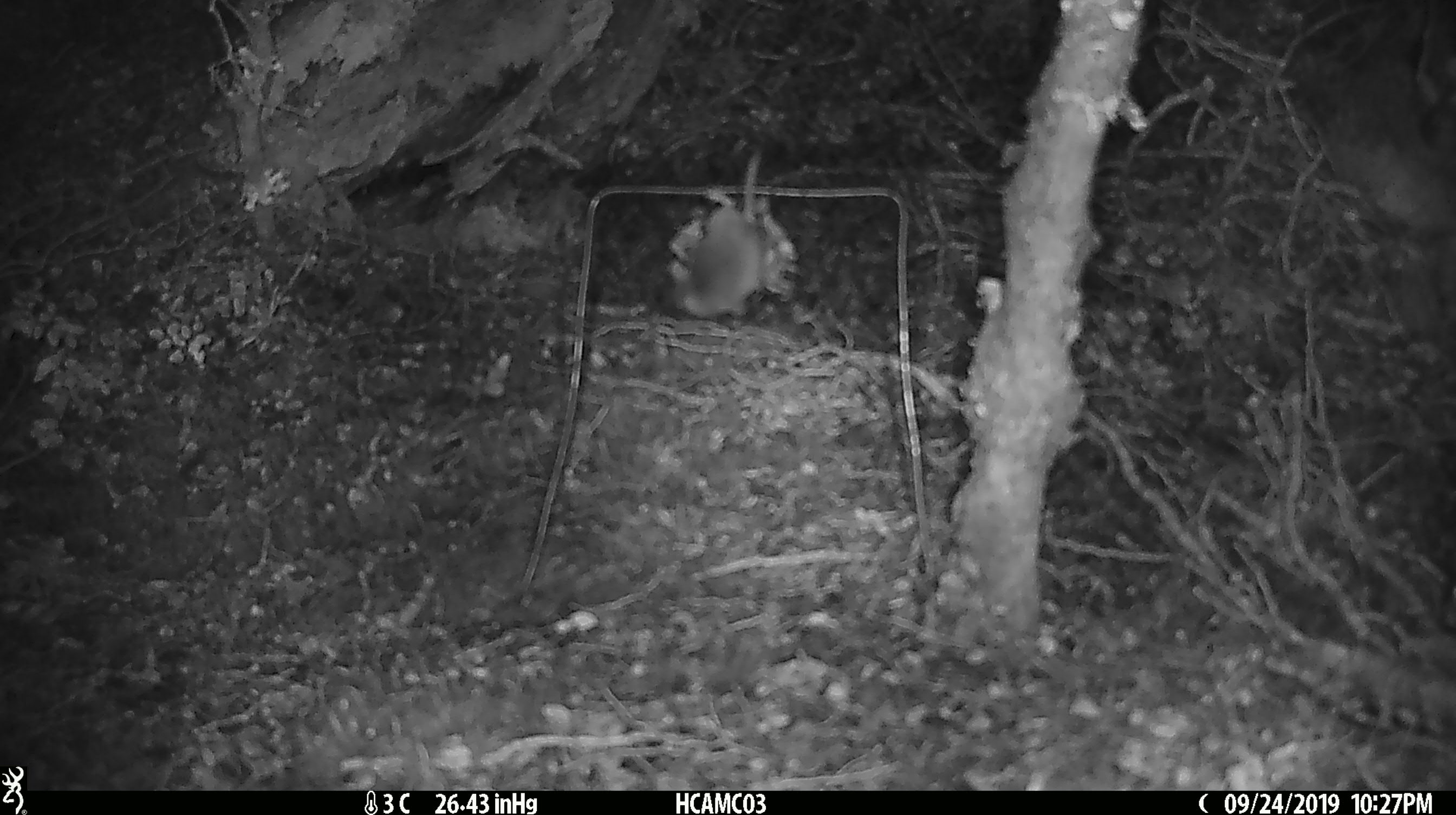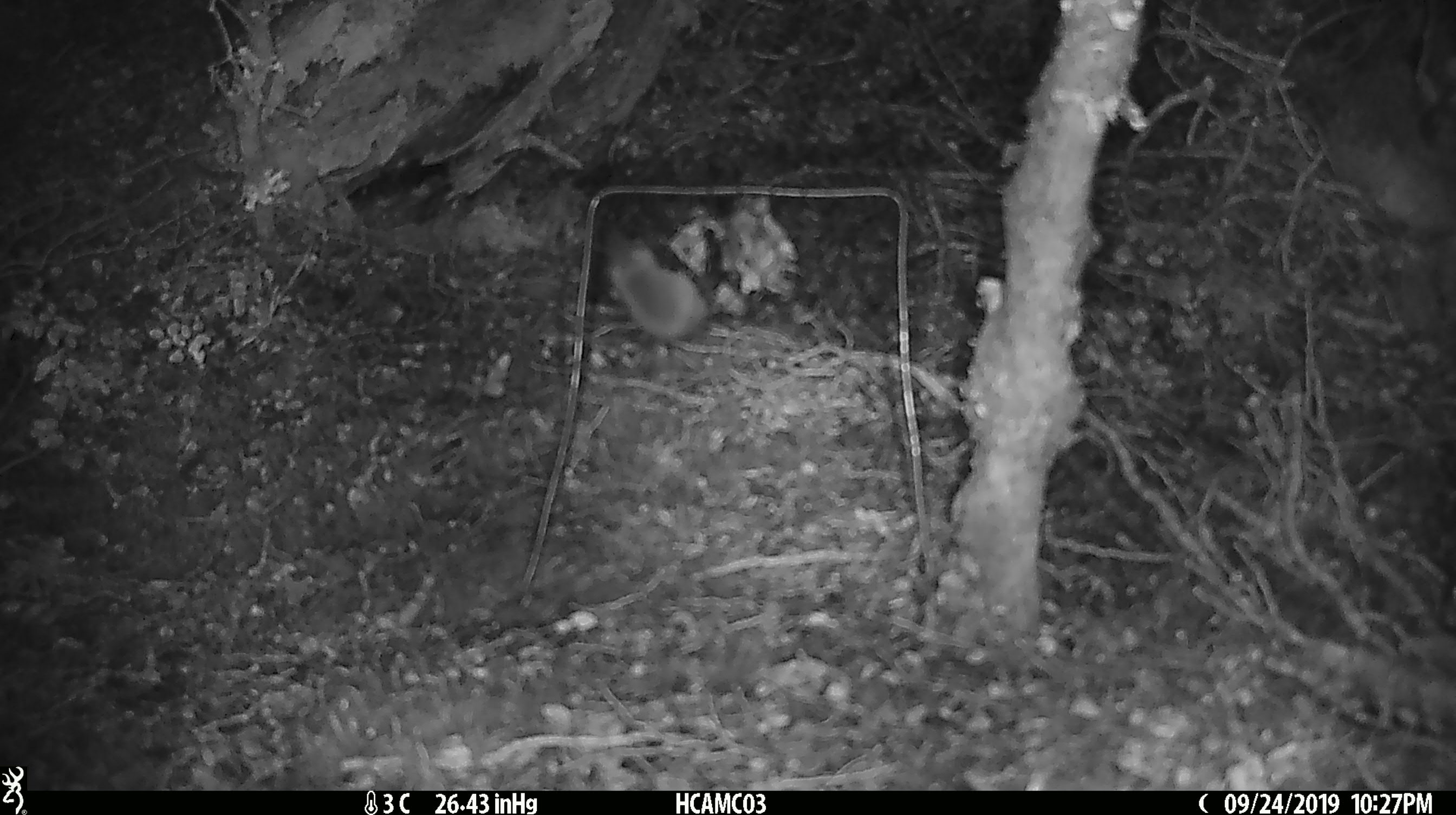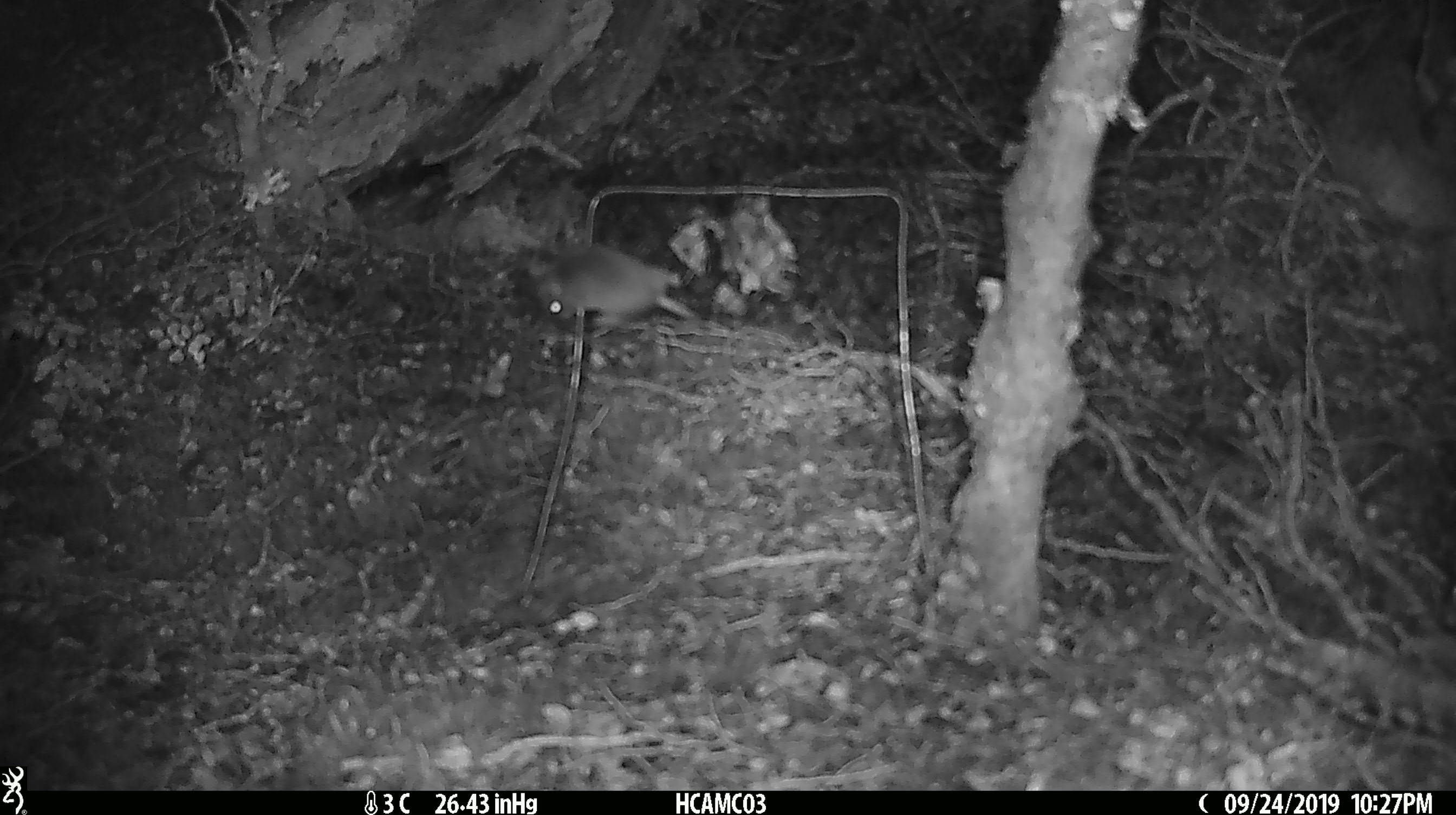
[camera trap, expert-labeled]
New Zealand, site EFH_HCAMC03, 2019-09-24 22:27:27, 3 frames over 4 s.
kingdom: Animalia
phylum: Chordata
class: Mammalia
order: Rodentia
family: Muridae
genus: Mus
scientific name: Mus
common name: mouse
Mouse (Mus).